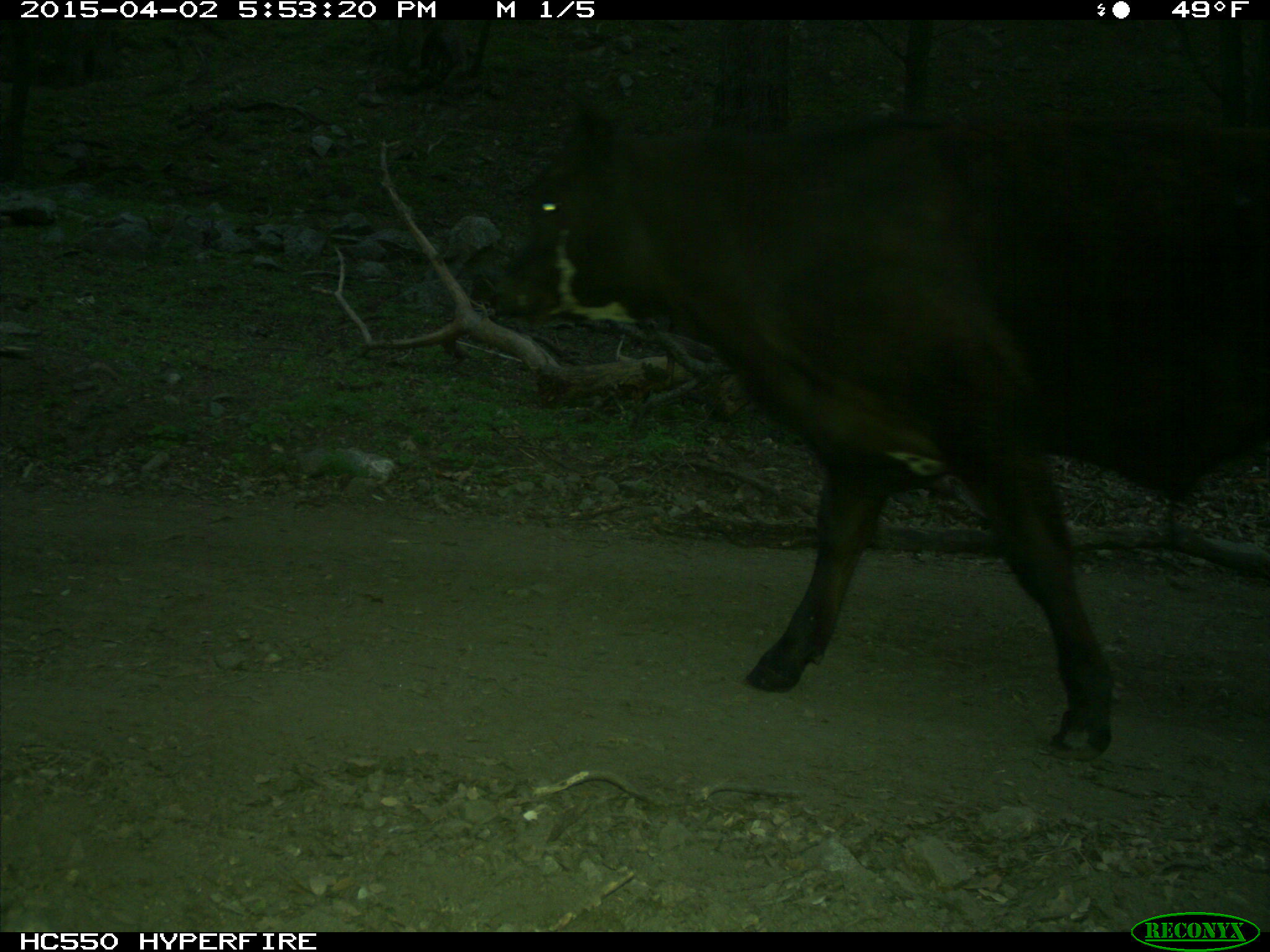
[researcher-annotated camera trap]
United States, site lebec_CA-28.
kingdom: Animalia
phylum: Chordata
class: Mammalia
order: Artiodactyla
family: Bovidae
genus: Bos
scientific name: Bos taurus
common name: domestic cow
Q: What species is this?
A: Bos taurus (domestic cow).